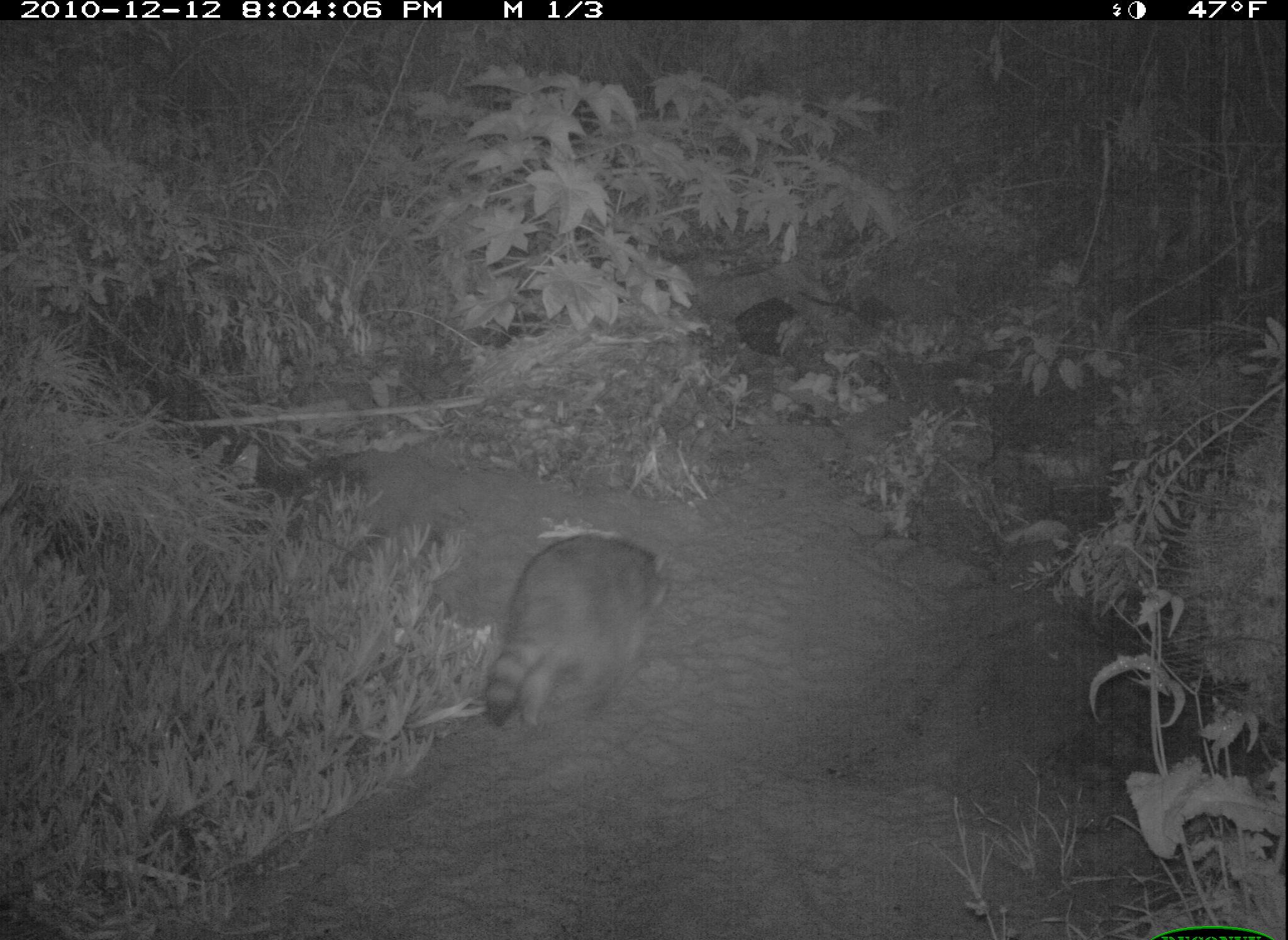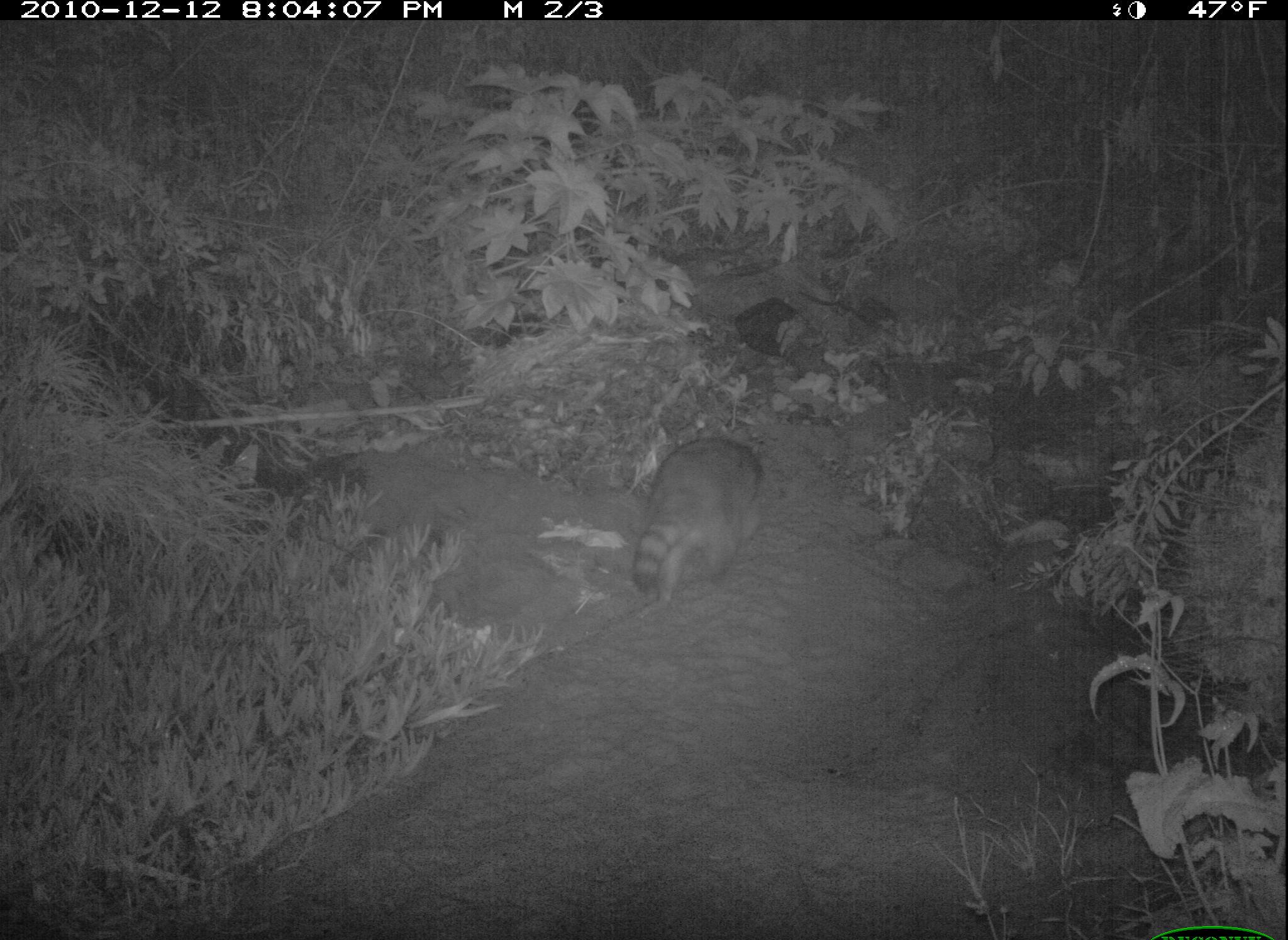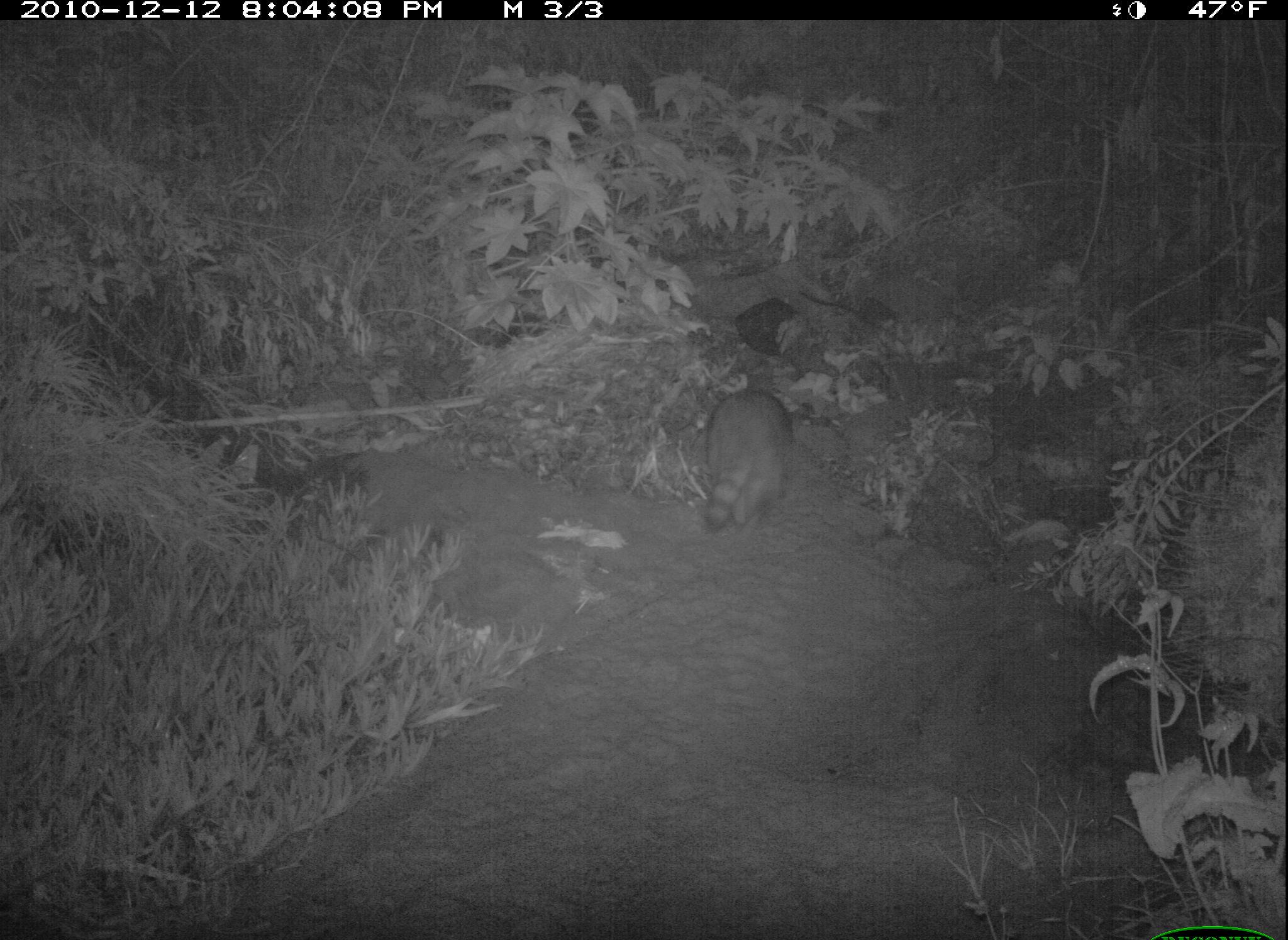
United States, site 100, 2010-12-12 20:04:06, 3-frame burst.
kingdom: Animalia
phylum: Chordata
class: Mammalia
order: Carnivora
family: Procyonidae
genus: Procyon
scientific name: Procyon lotor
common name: raccoon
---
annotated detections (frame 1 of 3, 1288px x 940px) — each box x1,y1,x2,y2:
raccoon: 469,515,686,741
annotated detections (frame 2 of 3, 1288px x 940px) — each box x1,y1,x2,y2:
raccoon: 629,434,768,621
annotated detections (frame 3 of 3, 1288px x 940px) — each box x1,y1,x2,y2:
raccoon: 687,370,815,546